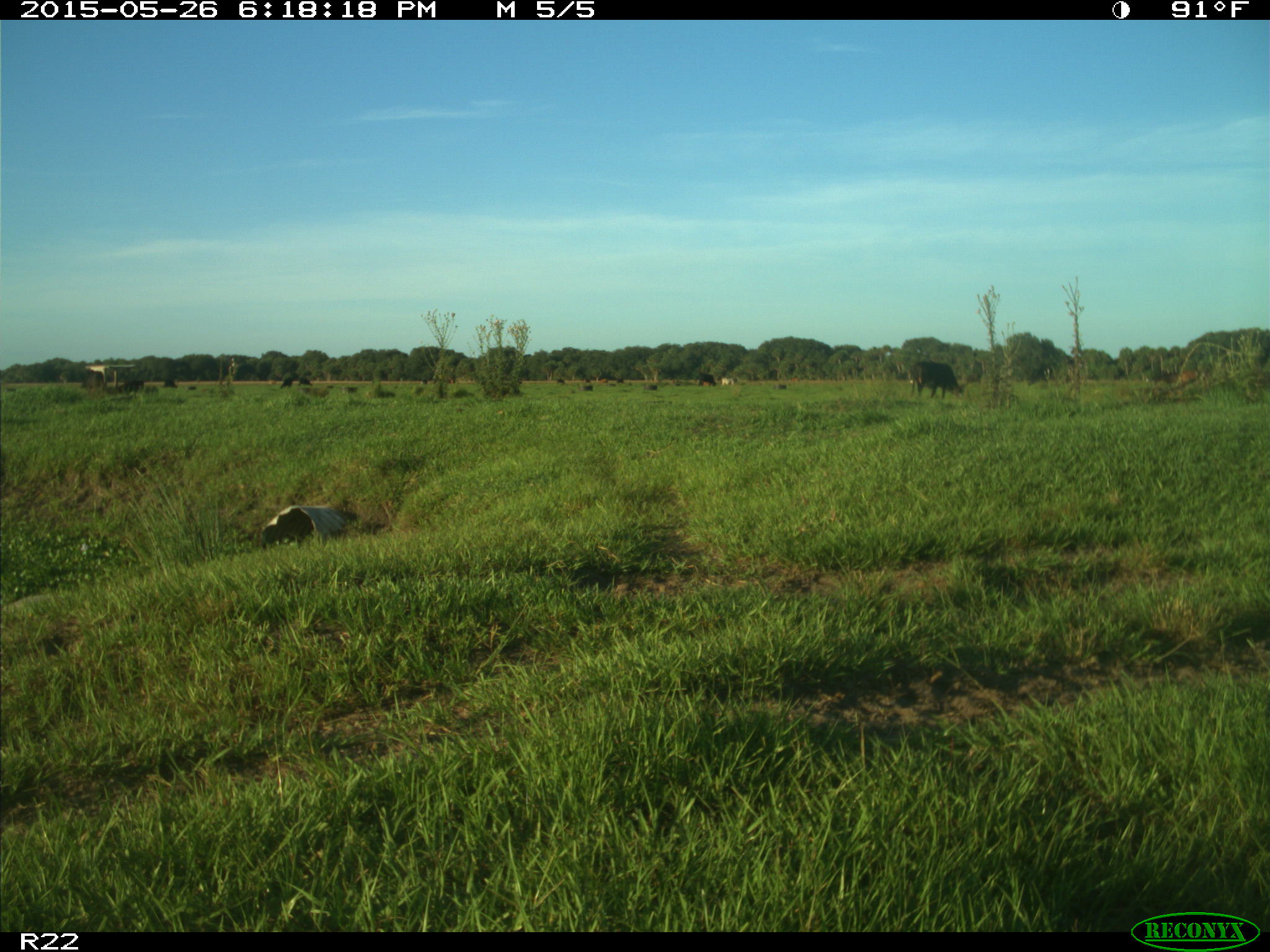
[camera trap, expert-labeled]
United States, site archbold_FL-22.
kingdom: Animalia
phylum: Chordata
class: Mammalia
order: Artiodactyla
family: Bovidae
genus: Bos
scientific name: Bos taurus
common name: domestic cow